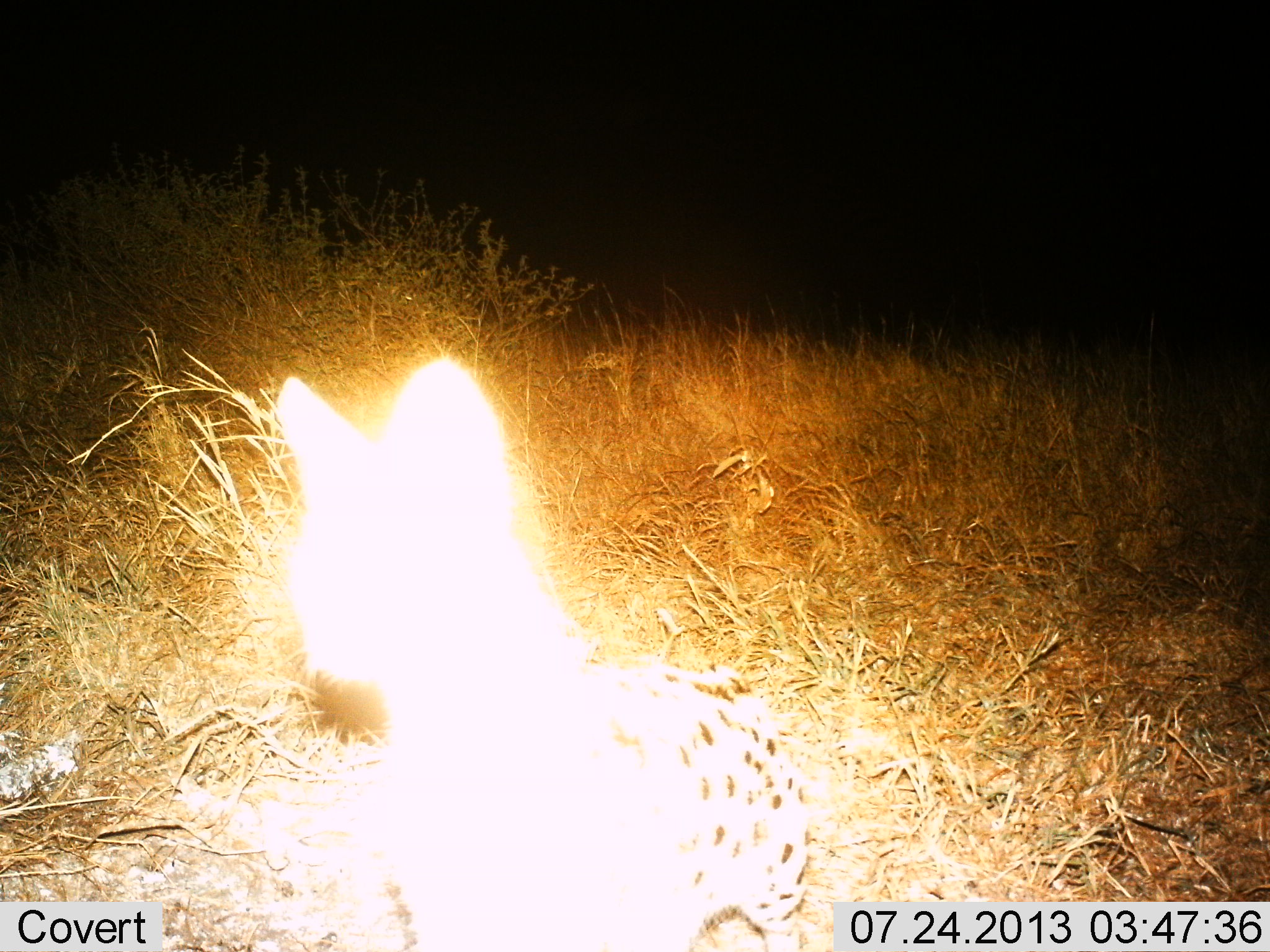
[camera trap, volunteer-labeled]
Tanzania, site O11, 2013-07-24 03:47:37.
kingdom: Animalia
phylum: Chordata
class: Mammalia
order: Carnivora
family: Felidae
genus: Leptailurus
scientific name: Leptailurus serval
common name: serval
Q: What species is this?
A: Serval (Leptailurus serval).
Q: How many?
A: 1.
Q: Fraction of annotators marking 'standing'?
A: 55%.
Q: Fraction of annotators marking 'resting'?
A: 25%.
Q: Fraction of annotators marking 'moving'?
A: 20%.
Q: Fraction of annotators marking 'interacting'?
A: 0%.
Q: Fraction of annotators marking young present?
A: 0%.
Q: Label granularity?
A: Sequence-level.